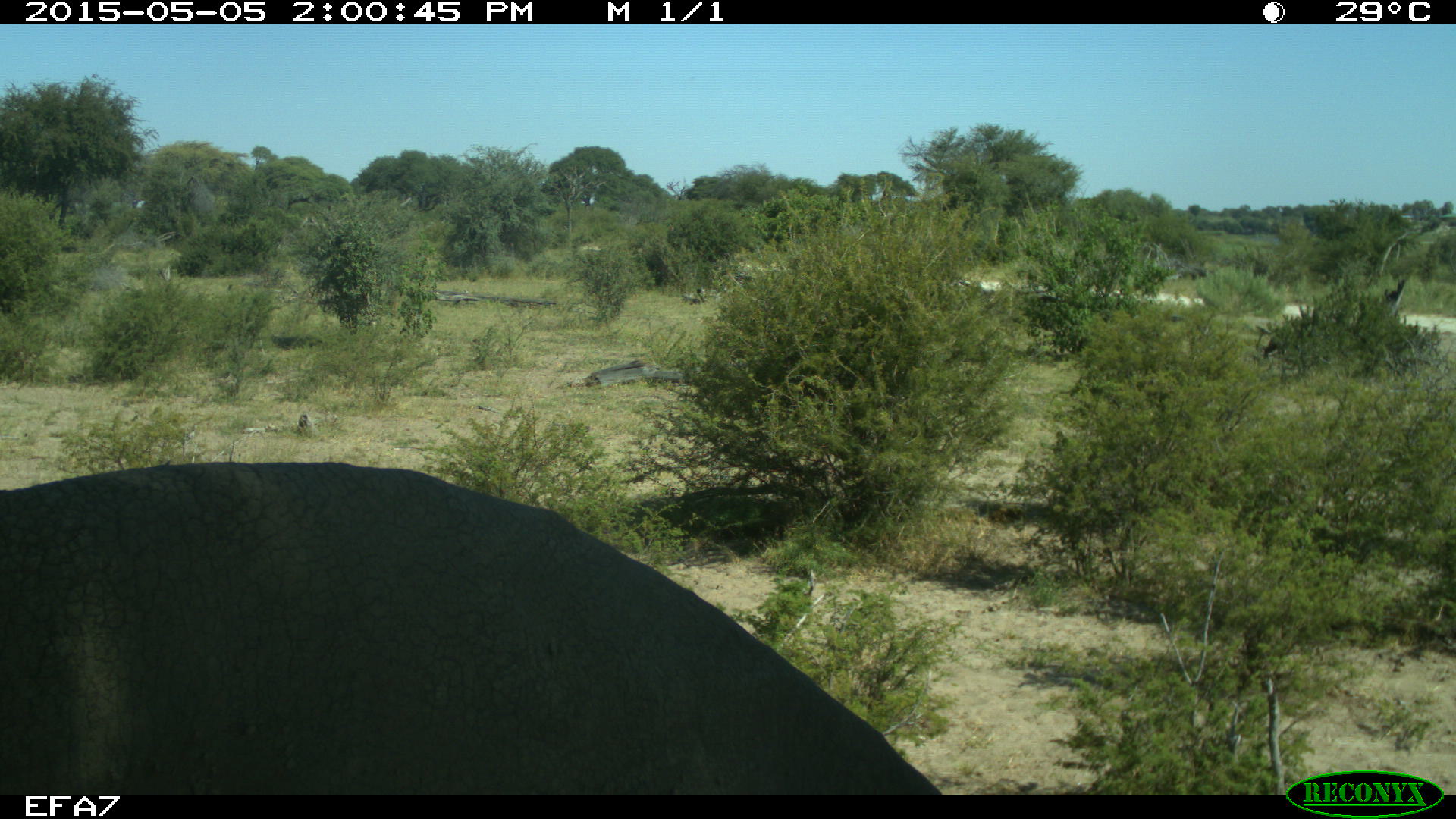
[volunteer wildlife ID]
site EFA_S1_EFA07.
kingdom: Animalia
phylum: Chordata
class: Mammalia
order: Proboscidea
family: Elephantidae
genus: Loxodonta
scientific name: Loxodonta africana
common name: african bush elephant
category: elephant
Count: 1.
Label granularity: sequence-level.